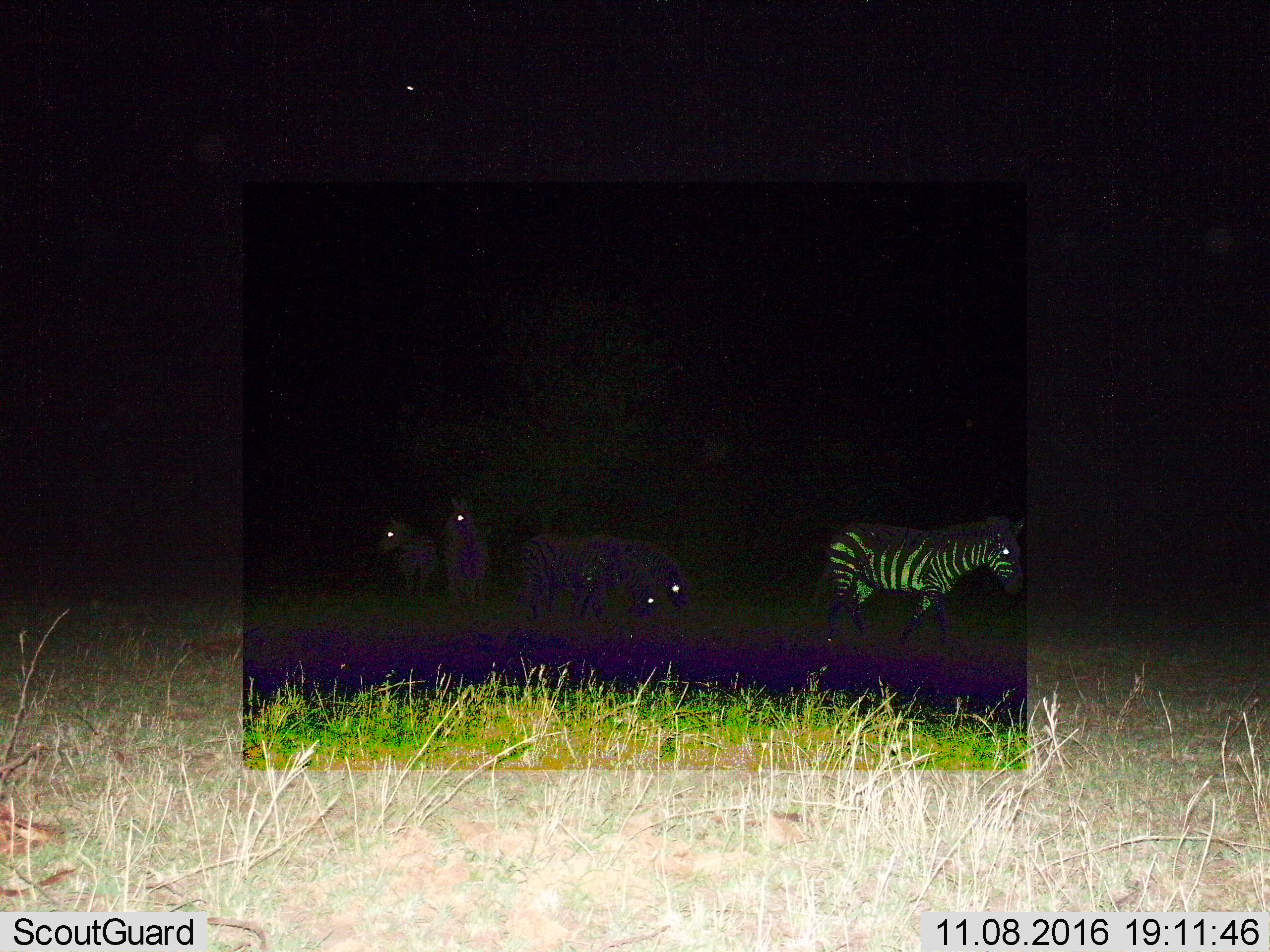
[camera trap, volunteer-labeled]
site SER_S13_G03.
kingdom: Animalia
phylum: Chordata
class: Mammalia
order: Perissodactyla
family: Equidae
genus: Equus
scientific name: Equus quagga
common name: plains zebra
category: zebraplains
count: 5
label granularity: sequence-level